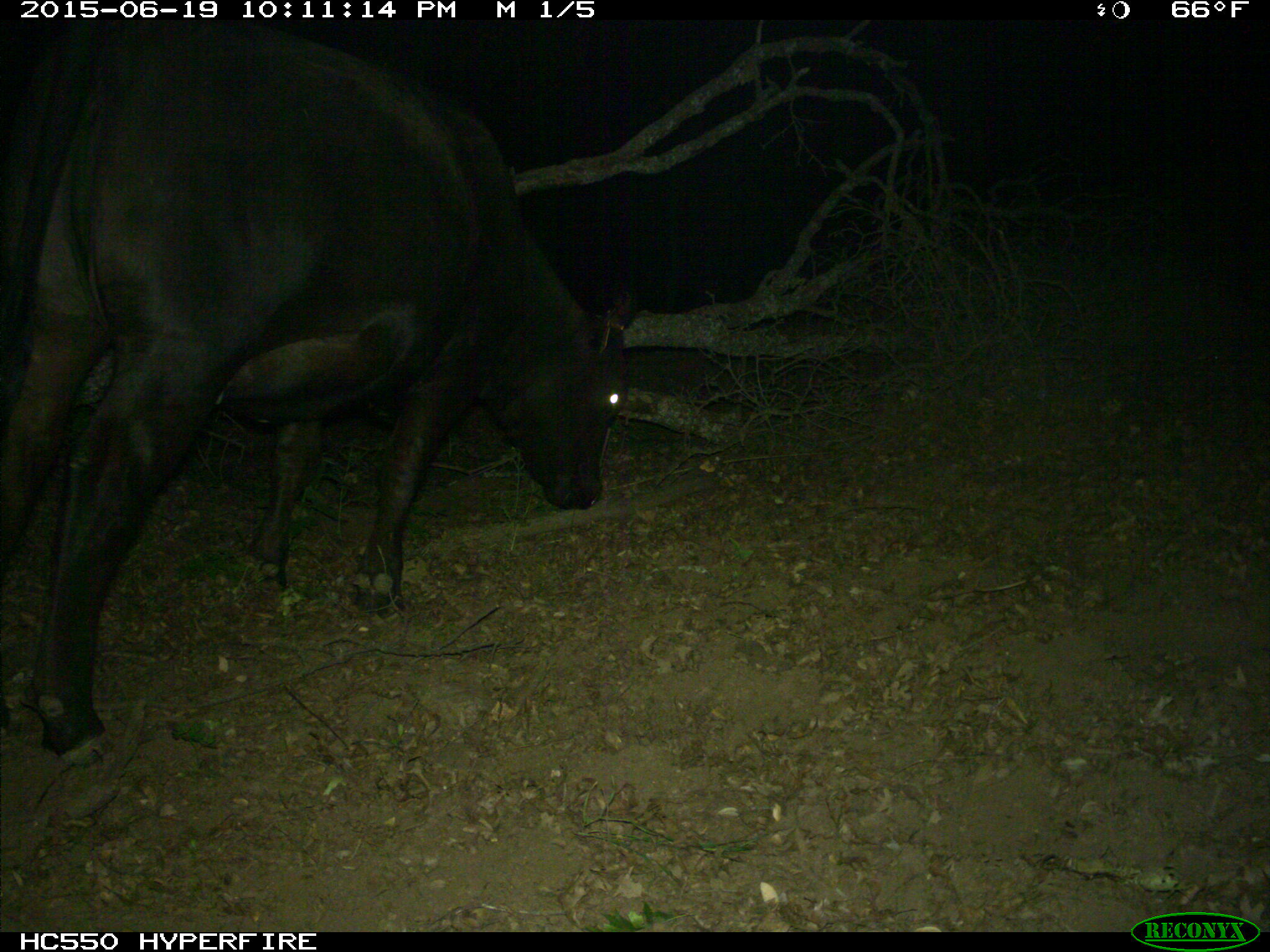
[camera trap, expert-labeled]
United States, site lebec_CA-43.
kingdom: Animalia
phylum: Chordata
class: Mammalia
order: Artiodactyla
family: Bovidae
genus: Bos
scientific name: Bos taurus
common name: domestic cow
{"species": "Bos taurus (domestic cow)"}